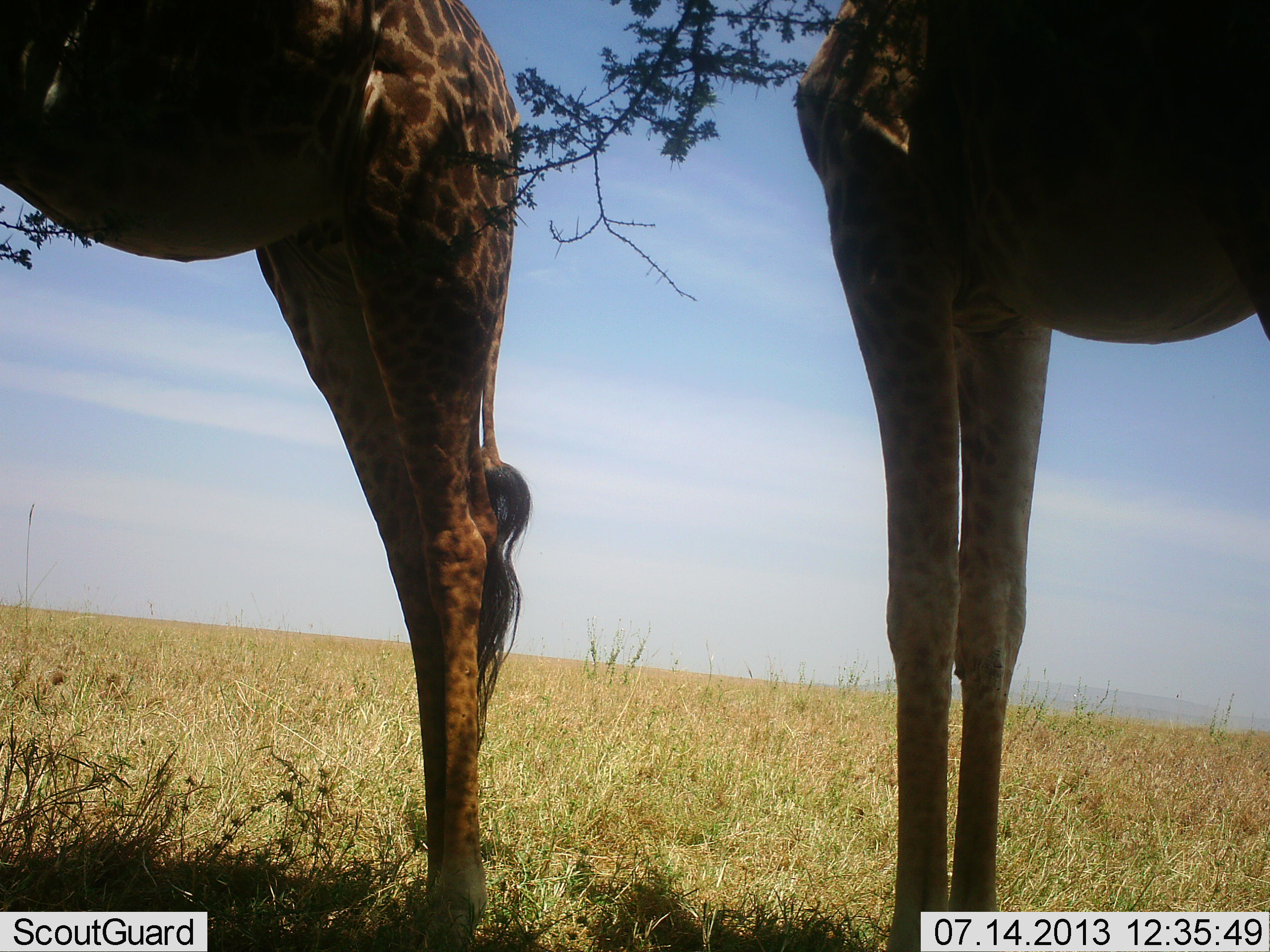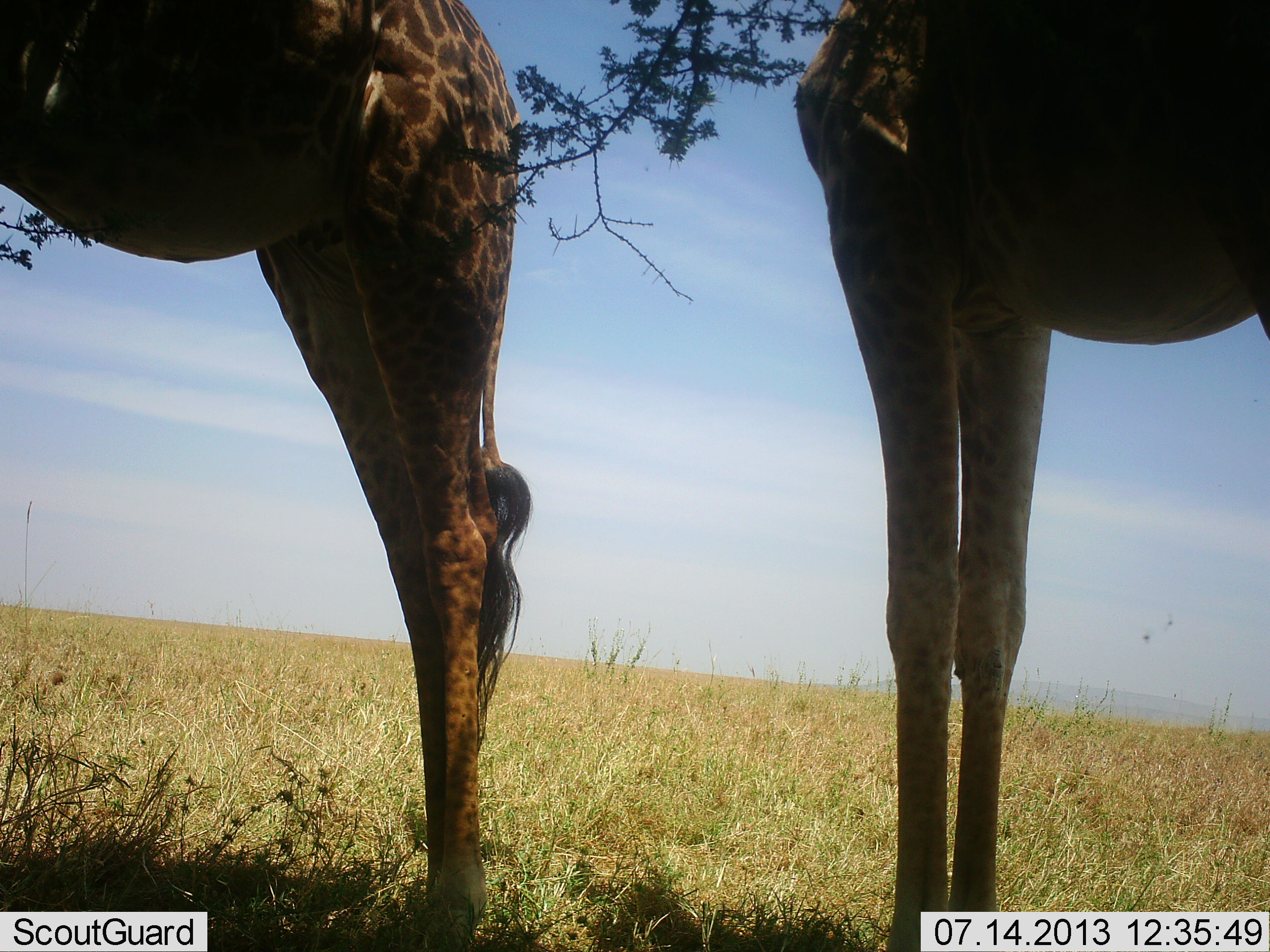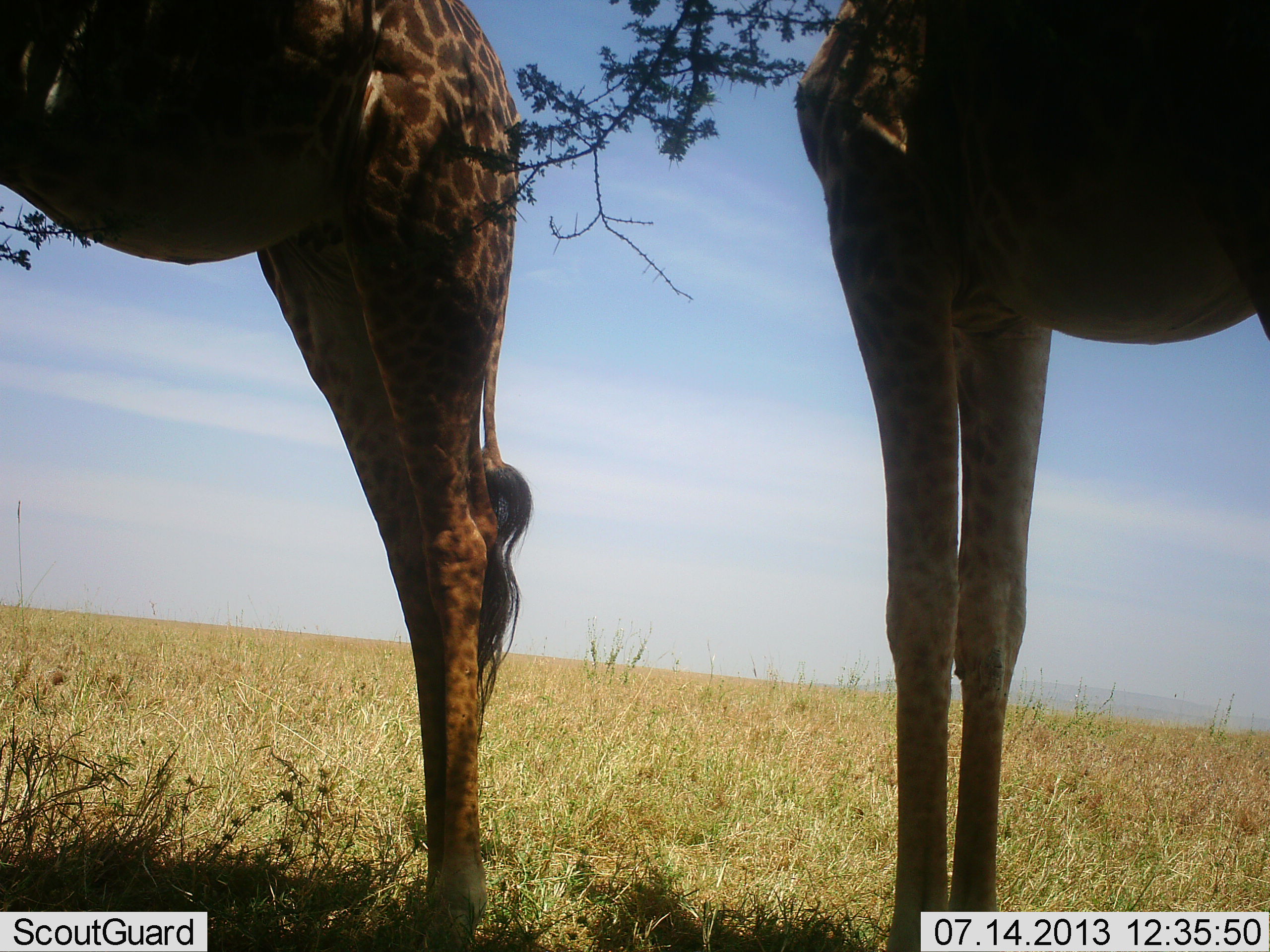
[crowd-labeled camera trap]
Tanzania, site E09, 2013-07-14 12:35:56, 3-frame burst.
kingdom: Animalia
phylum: Chordata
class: Mammalia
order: Artiodactyla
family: Giraffidae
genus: Giraffa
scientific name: Giraffa camelopardalis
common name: giraffe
Giraffe (Giraffa camelopardalis), count 2. Behavior (volunteer vote fractions): standing 90%, resting 10%, moving 0%, interacting 0%. Young present (vote fraction): 0%. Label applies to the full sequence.